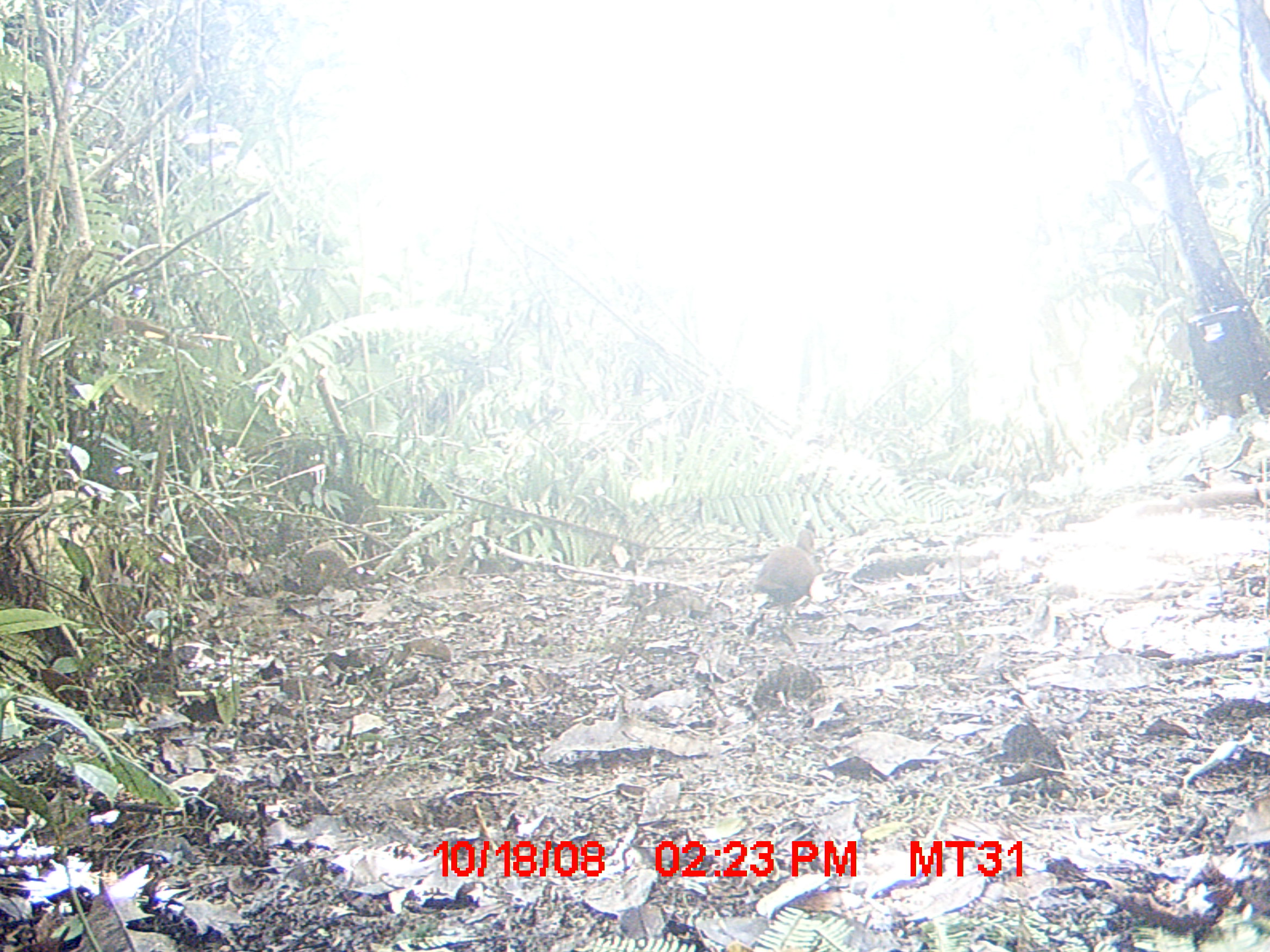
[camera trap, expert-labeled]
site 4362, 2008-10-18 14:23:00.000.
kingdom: Animalia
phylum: Chordata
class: Aves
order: Gruiformes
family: Sarothruridae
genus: Mentocrex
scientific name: Mentocrex kioloides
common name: madagascar wood rail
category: canirallus kioloides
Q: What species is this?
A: Canirallus kioloides (madagascar wood rail) (Mentocrex kioloides).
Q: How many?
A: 1.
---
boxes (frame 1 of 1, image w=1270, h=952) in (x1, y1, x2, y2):
canirallus kioloides: (752, 529, 814, 623)